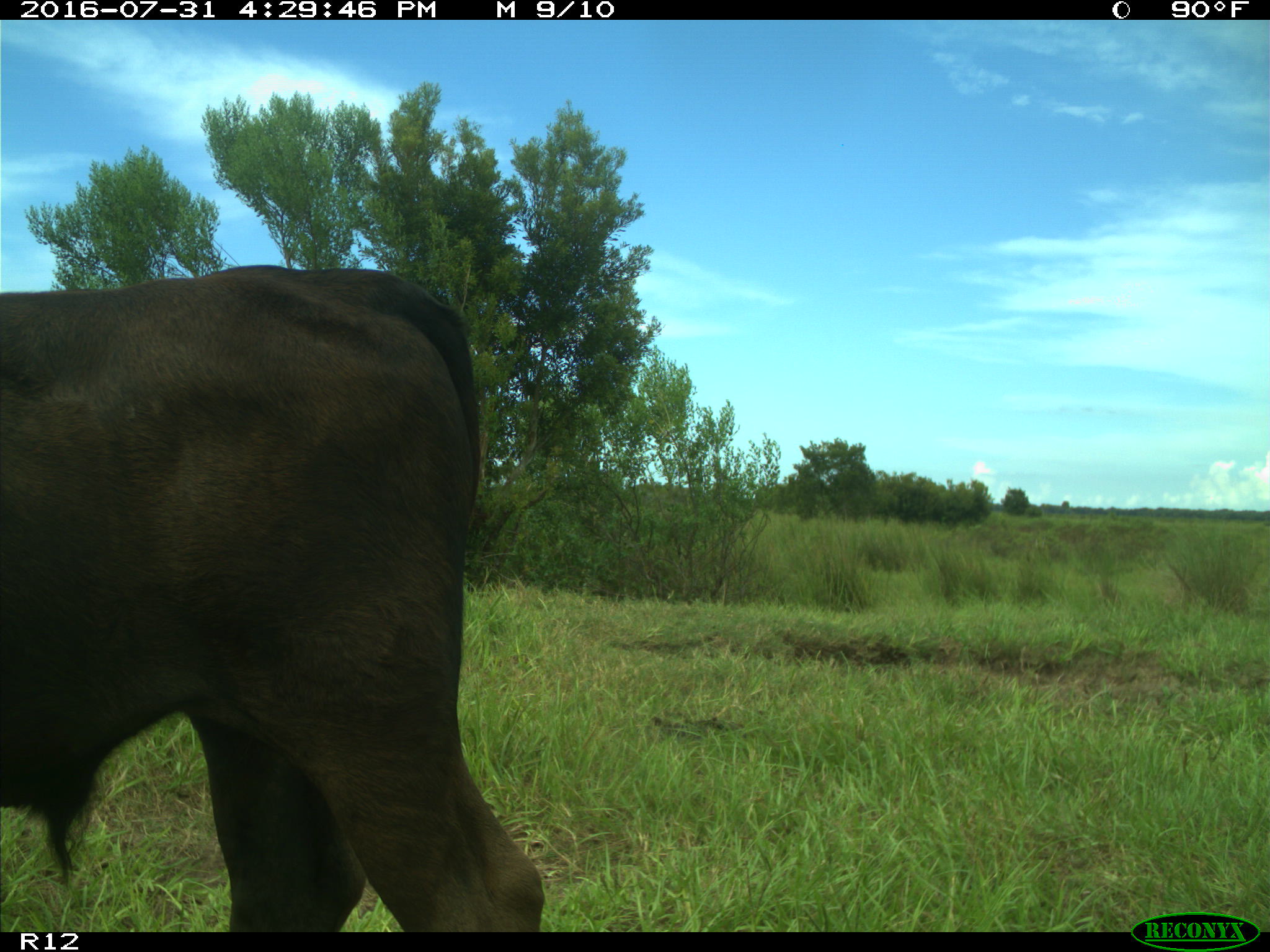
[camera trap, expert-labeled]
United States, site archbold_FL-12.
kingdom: Animalia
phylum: Chordata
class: Mammalia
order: Artiodactyla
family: Bovidae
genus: Bos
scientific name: Bos taurus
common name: domestic cow